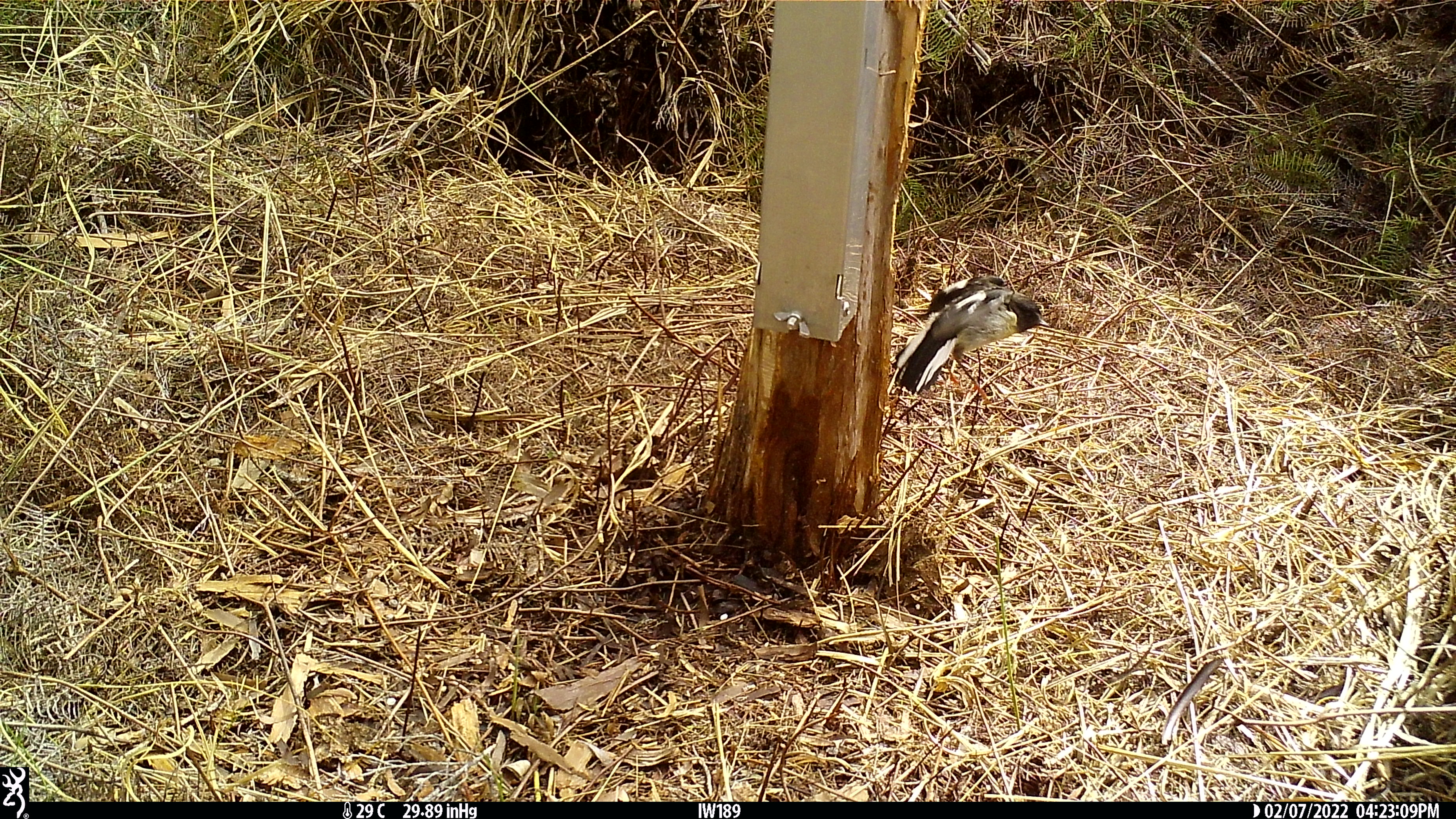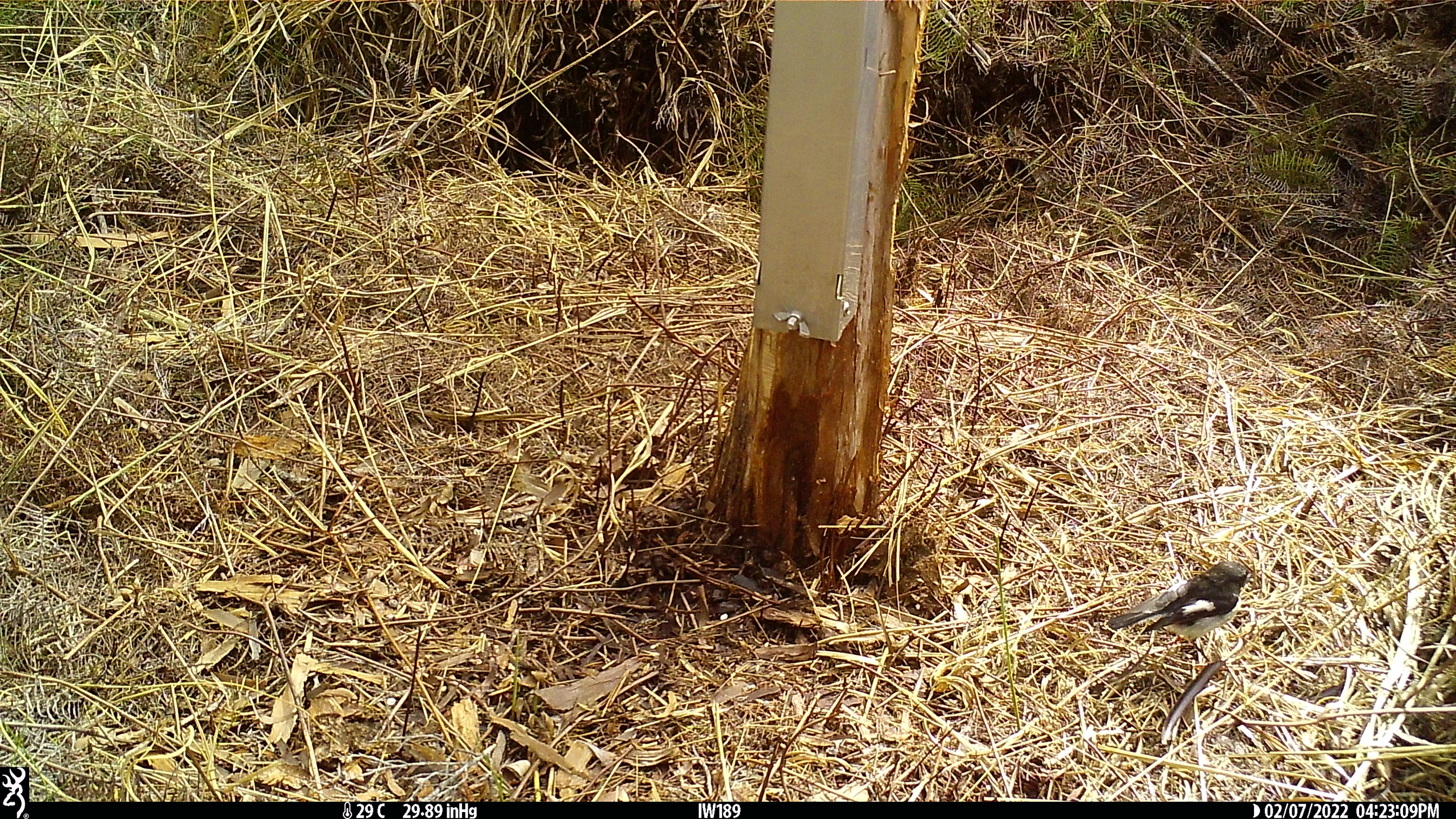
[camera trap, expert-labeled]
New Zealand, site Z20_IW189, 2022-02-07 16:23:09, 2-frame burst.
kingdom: Animalia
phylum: Chordata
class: Aves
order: Passeriformes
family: Petroicidae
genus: Petroica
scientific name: Petroica macrocephala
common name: tomtit